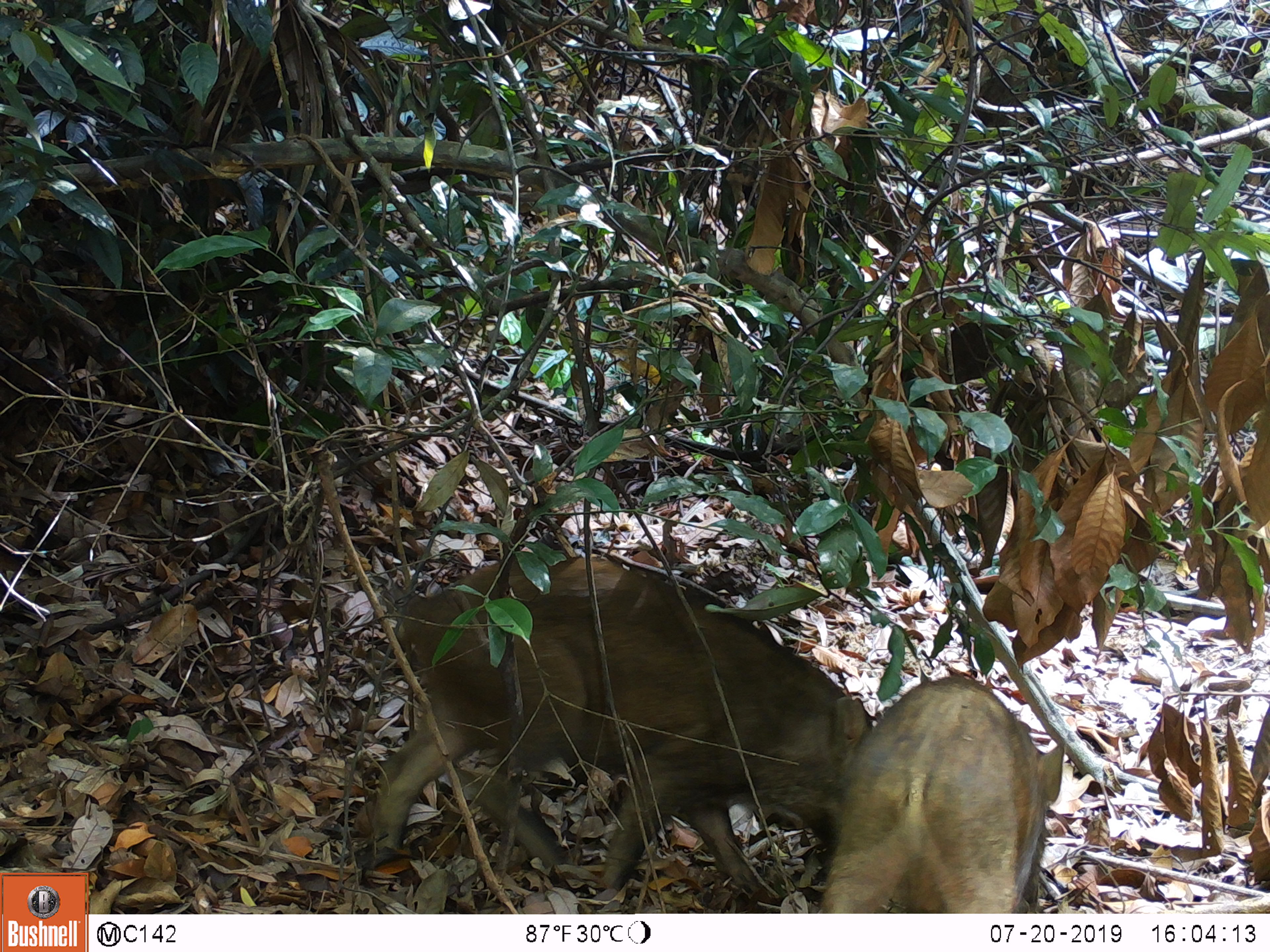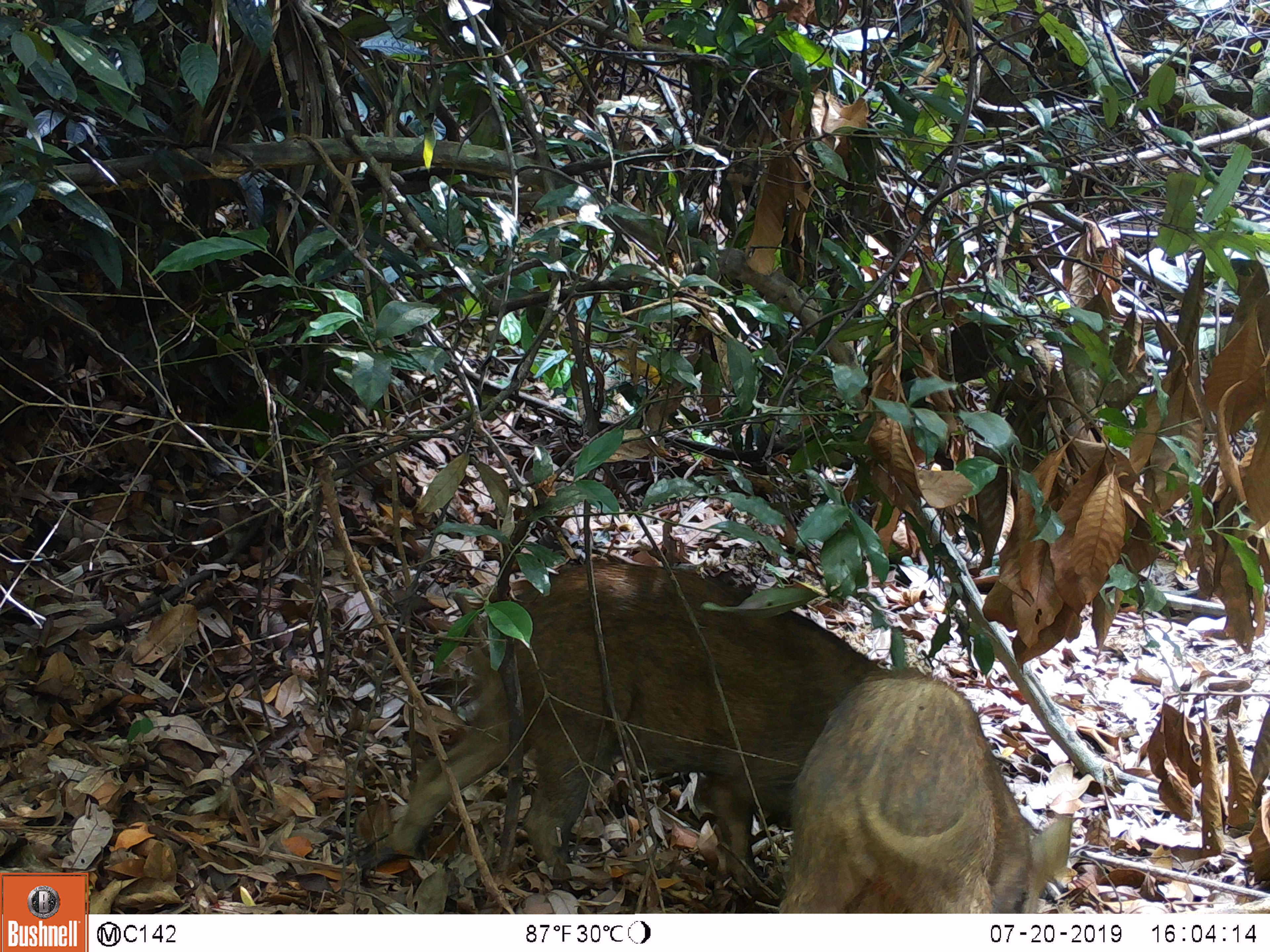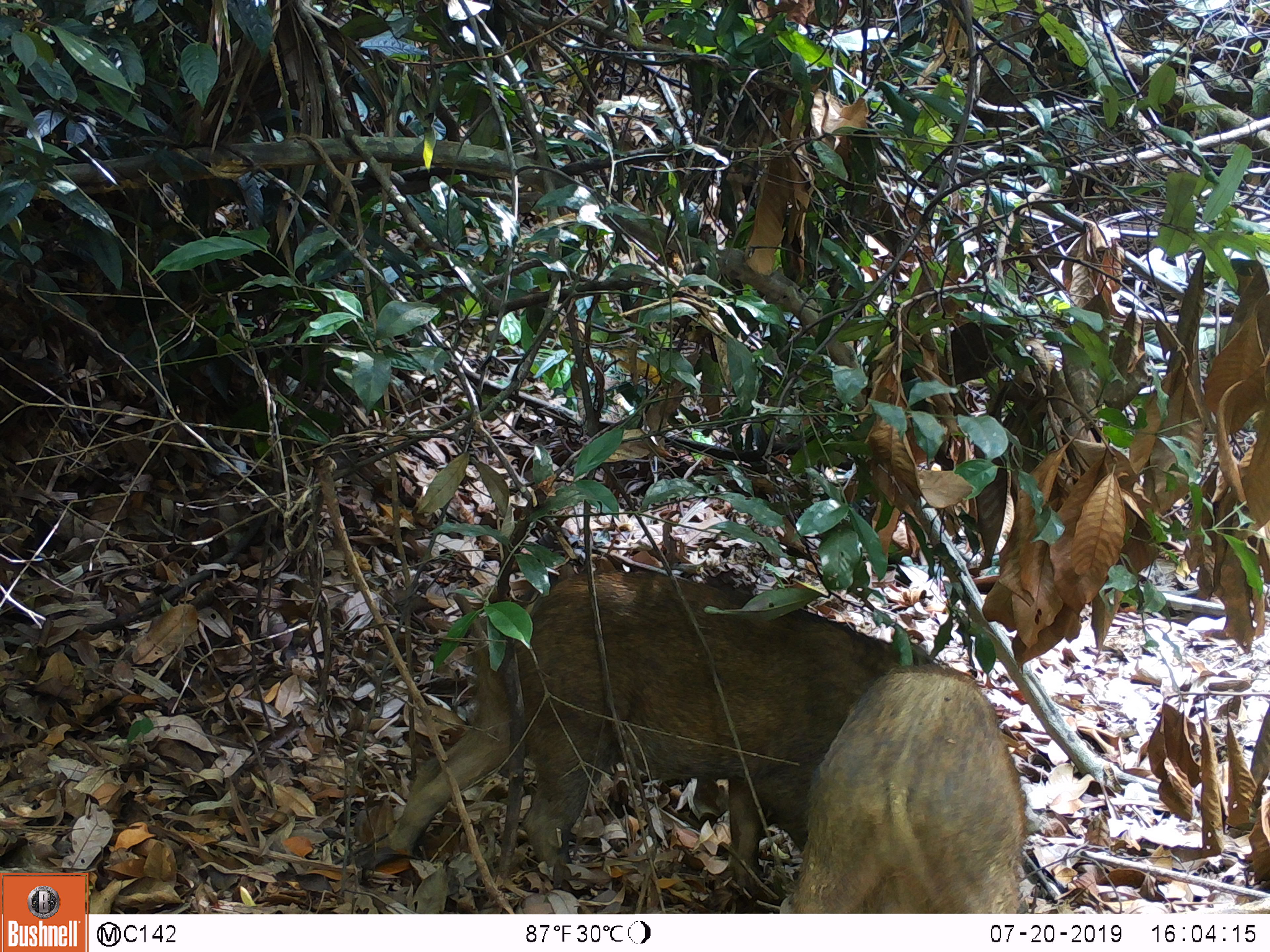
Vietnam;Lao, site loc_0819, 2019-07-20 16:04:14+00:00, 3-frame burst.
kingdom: Animalia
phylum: Chordata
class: Mammalia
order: Artiodactyla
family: Suidae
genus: Sus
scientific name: Sus scrofa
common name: eurasian wild pig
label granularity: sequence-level